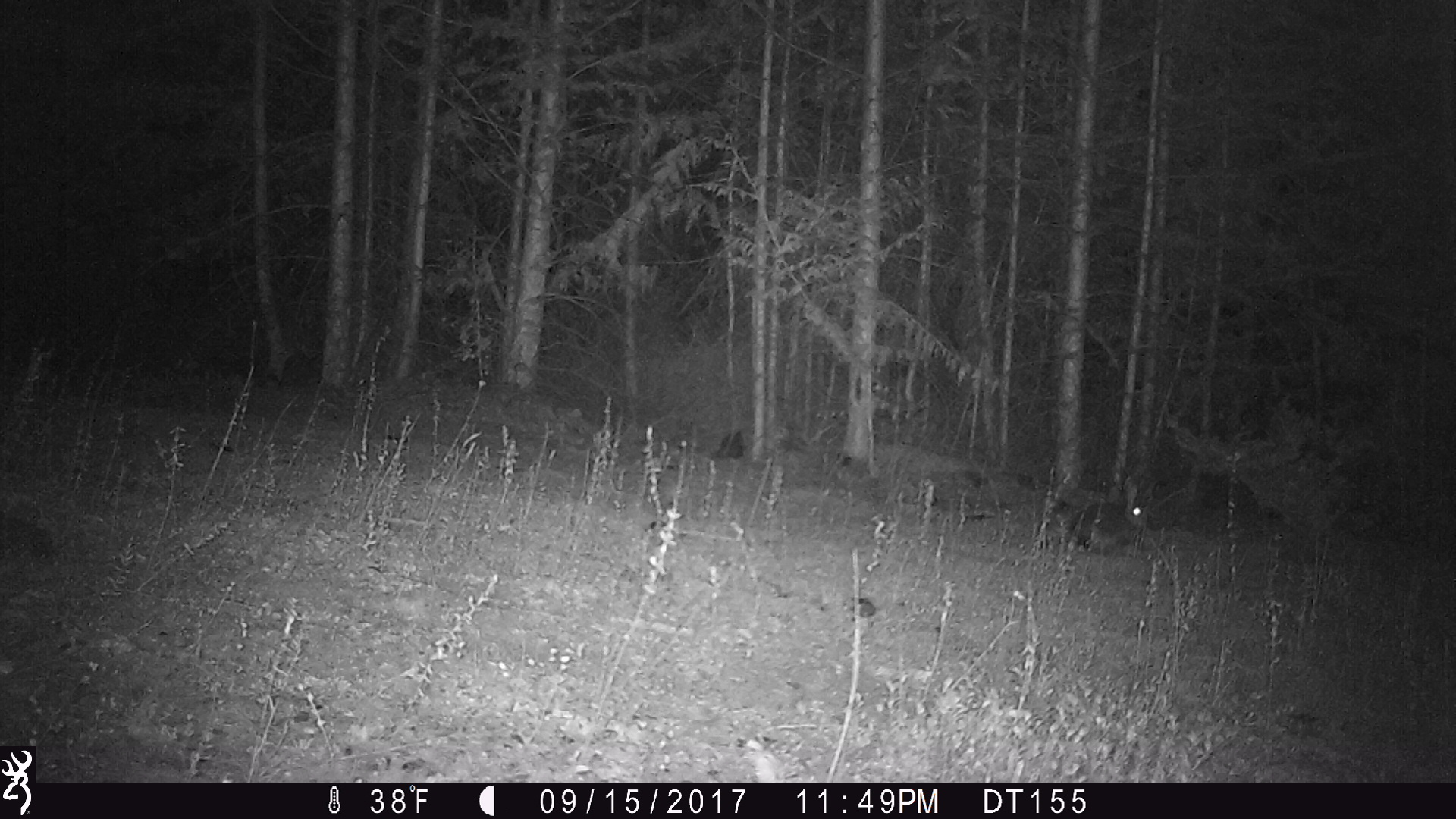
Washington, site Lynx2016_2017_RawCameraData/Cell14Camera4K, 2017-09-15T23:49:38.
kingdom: Animalia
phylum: Chordata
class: Mammalia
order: Lagomorpha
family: Leporidae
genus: Lepus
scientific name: Lepus americanus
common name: snowshoe hare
Lepus americanus (snowshoe hare). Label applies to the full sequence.